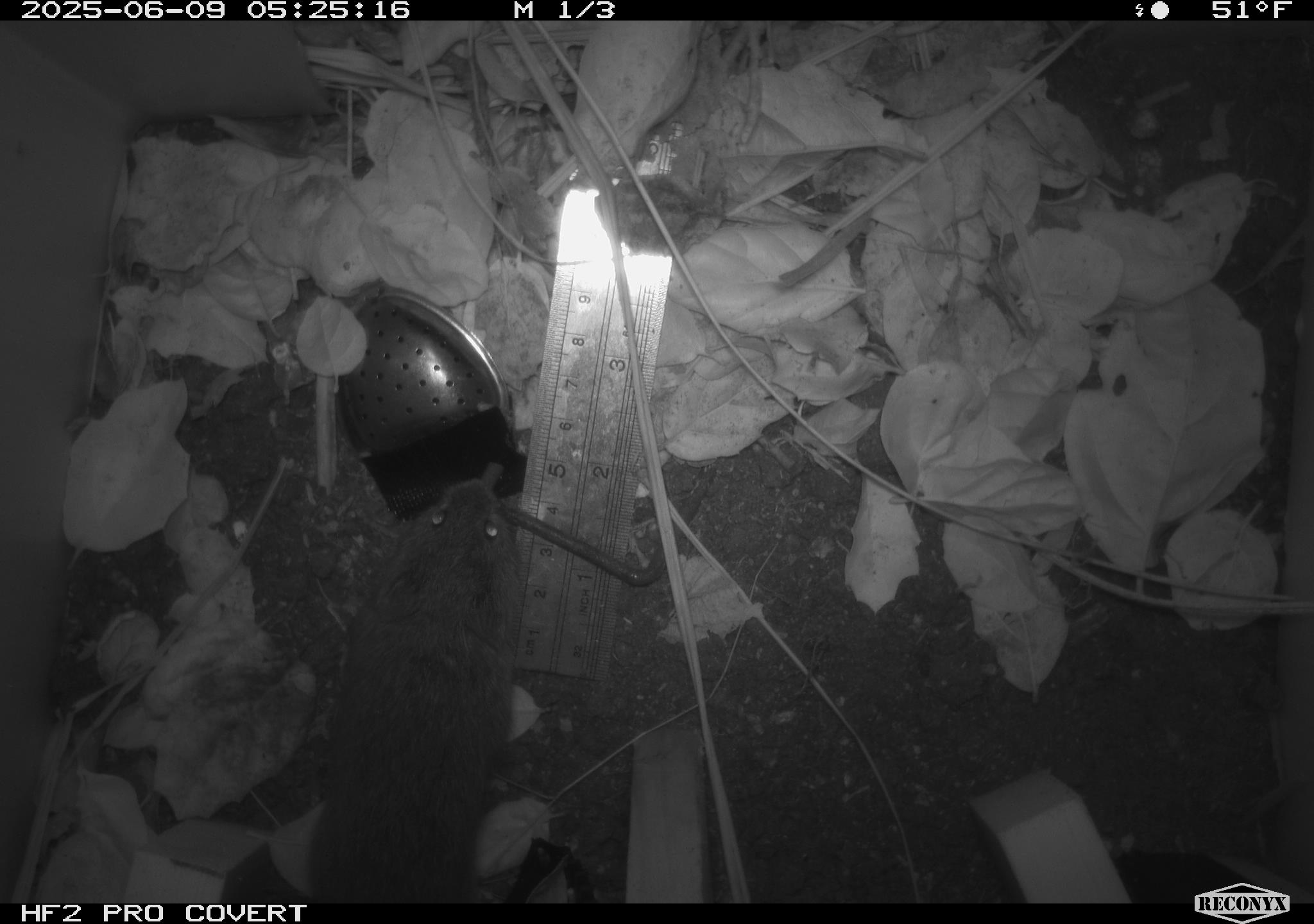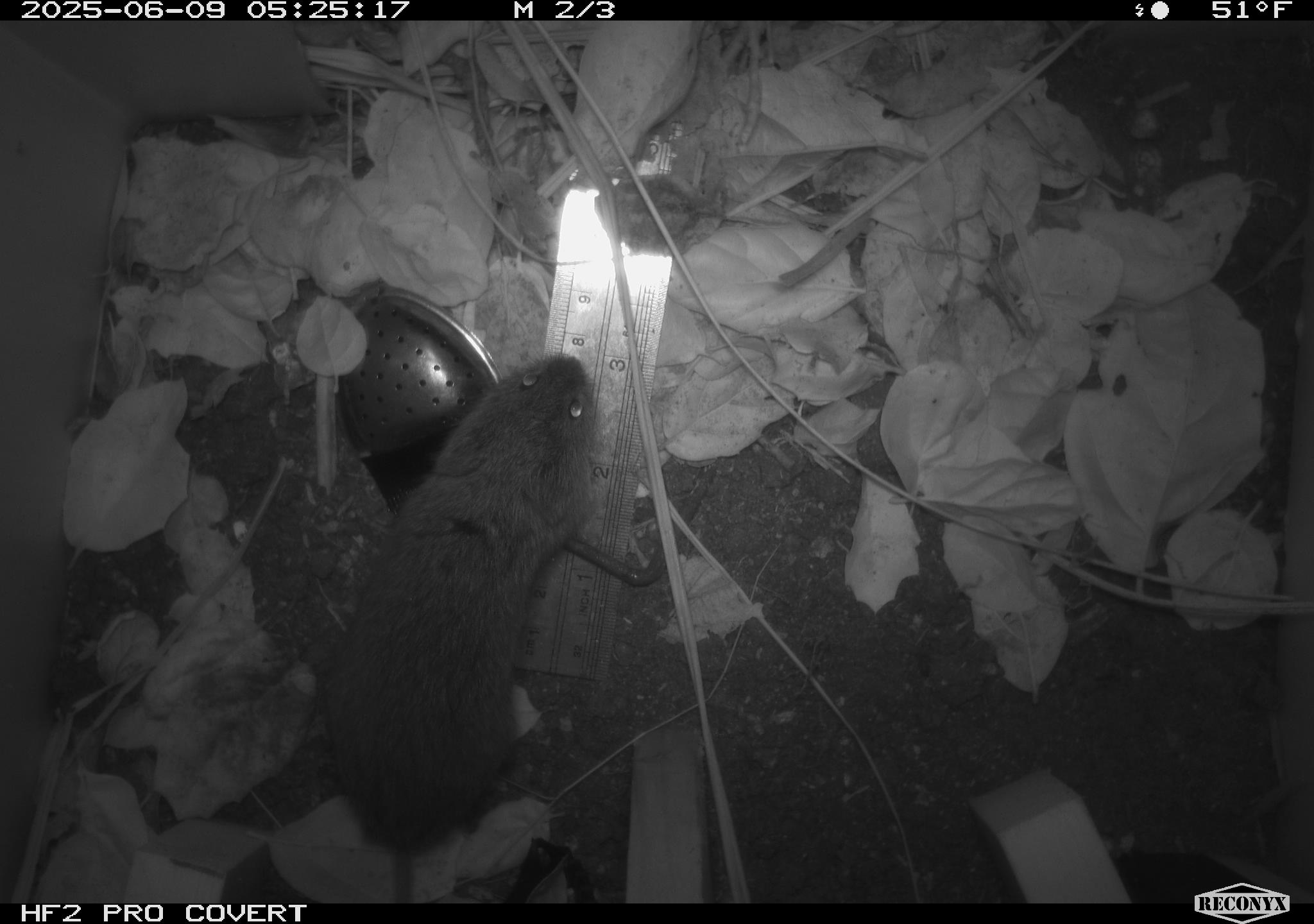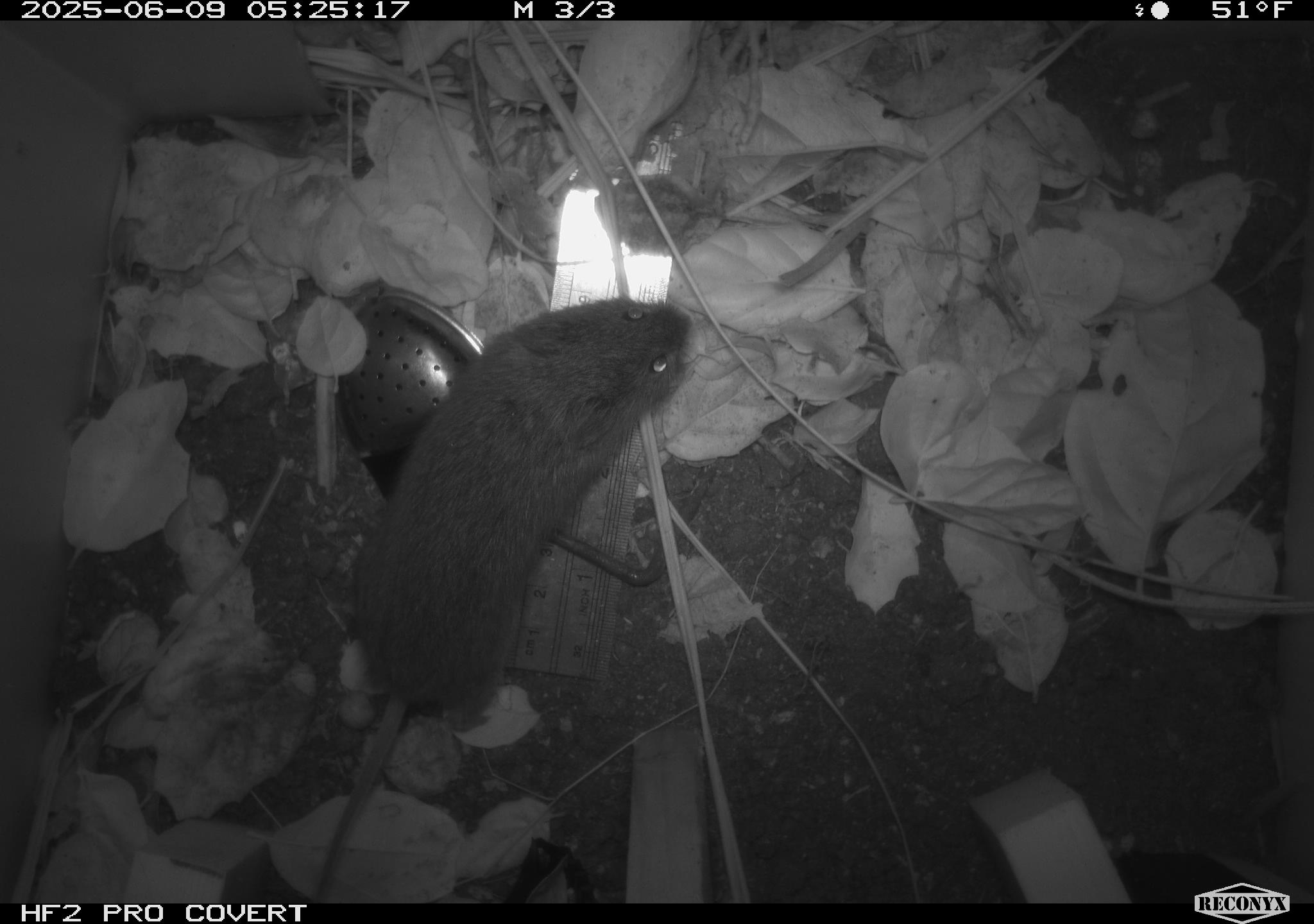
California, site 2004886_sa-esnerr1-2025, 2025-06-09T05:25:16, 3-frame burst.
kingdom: Animalia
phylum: Chordata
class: Mammalia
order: Rodentia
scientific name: Rodentia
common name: rodent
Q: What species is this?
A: Rodent (Rodentia).